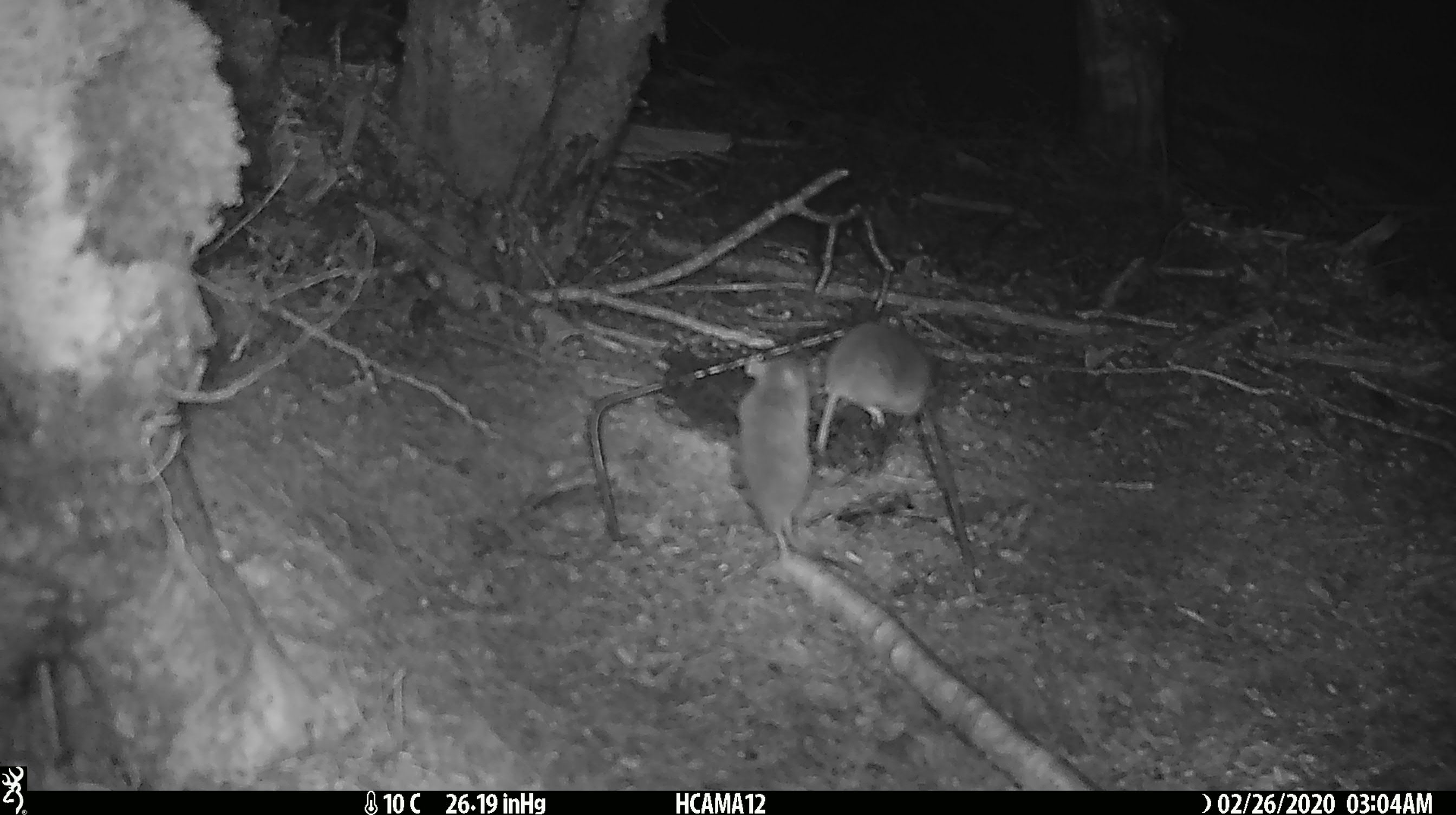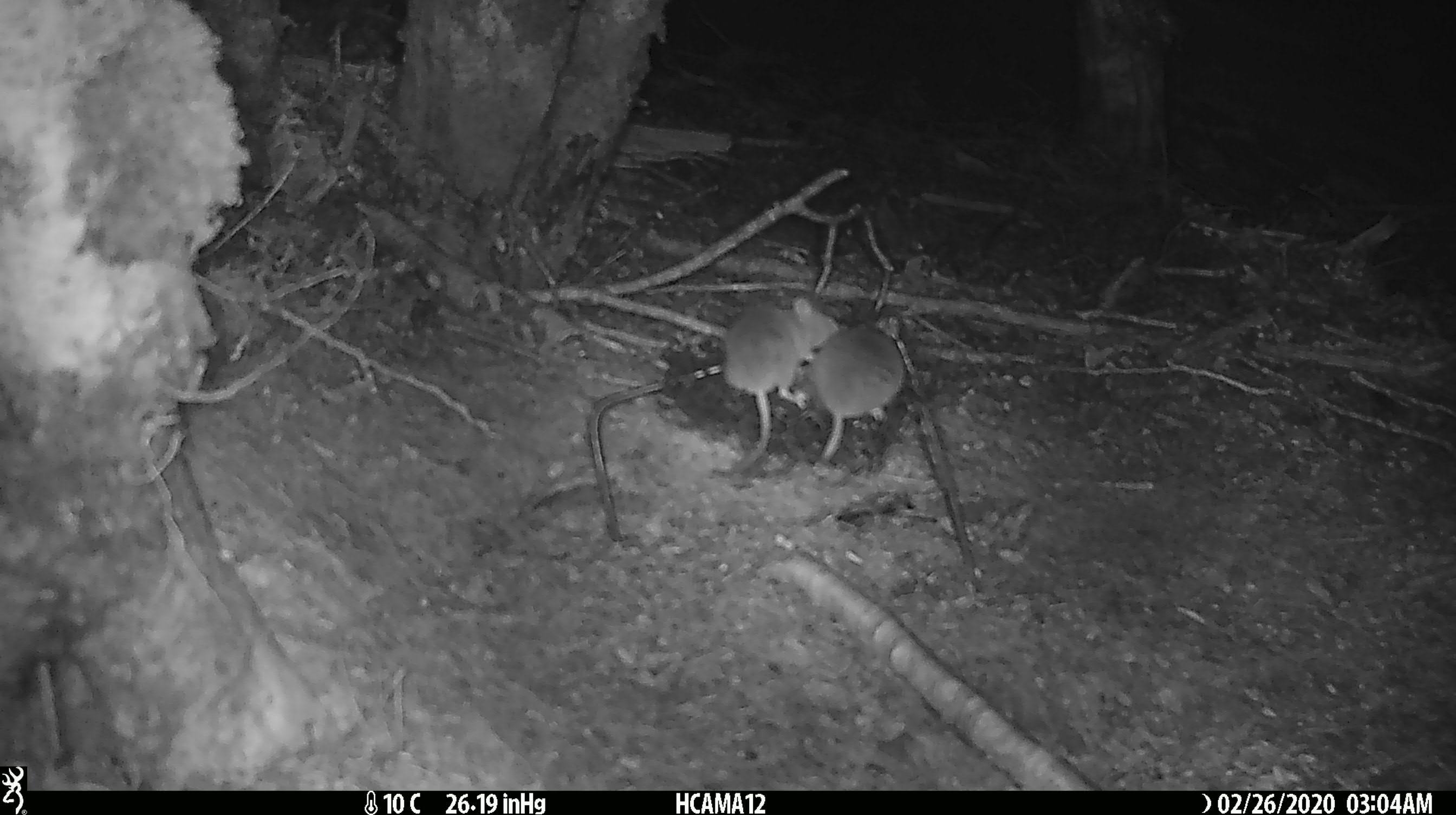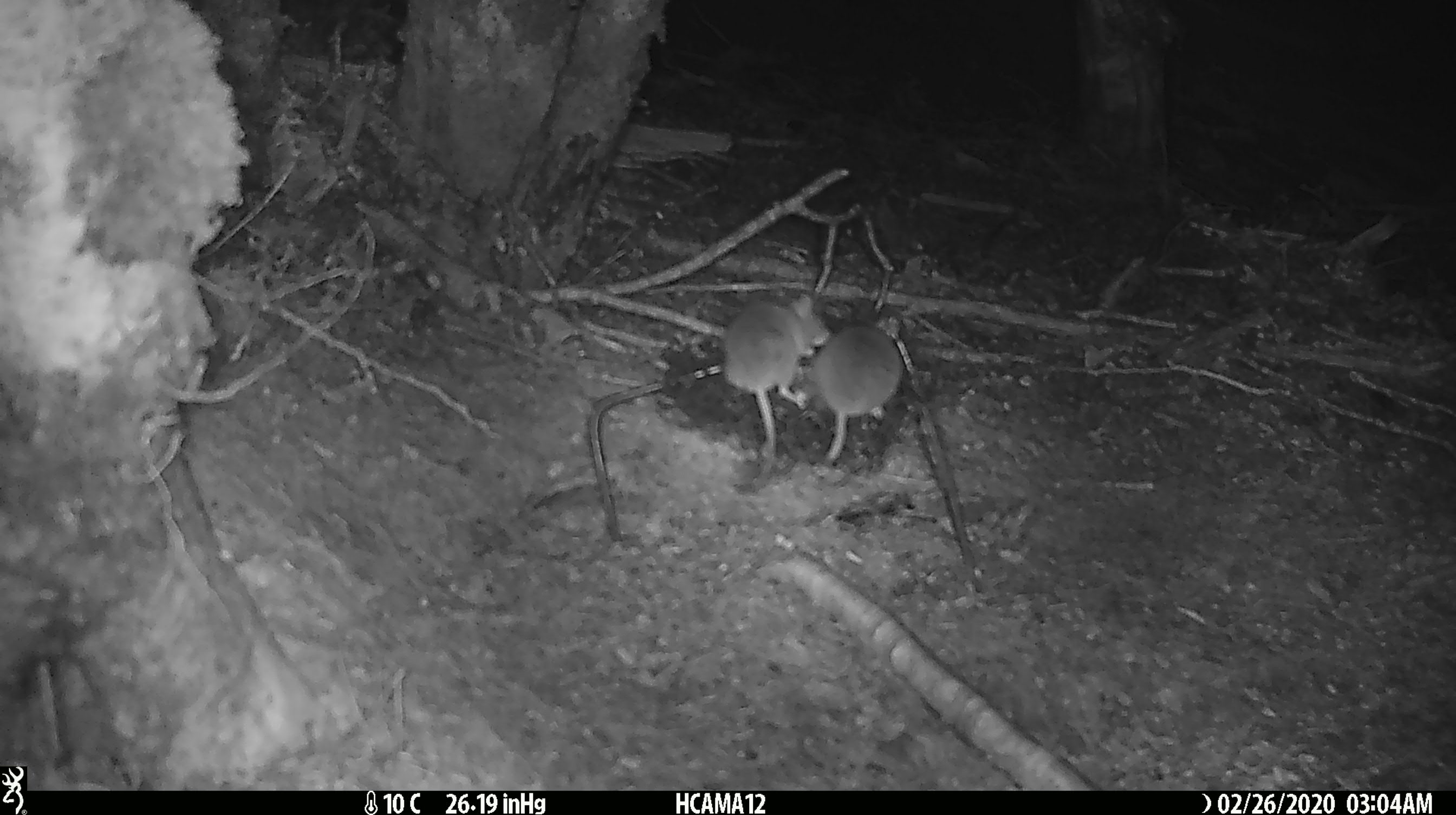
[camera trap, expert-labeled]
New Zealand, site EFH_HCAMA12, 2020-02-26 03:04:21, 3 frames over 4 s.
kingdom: Animalia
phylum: Chordata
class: Mammalia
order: Rodentia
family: Muridae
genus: Mus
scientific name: Mus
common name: mouse